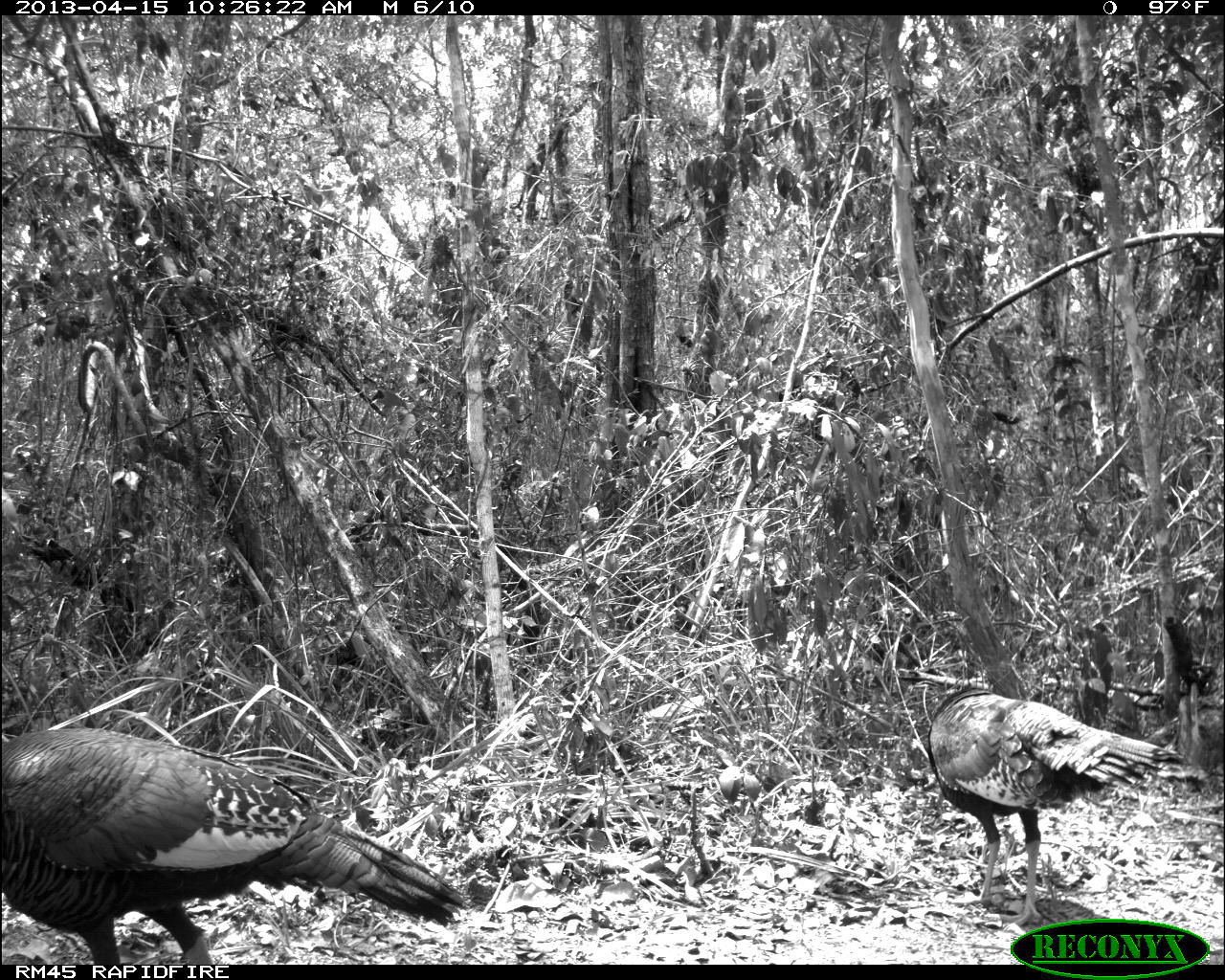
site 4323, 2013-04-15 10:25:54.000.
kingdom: Animalia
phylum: Chordata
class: Aves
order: Galliformes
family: Phasianidae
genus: Meleagris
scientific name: Meleagris ocellata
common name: ocellated turkey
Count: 2.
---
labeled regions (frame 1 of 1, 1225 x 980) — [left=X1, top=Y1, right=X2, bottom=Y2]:
meleagris ocellata: [left=0, top=728, right=468, bottom=964]; [left=927, top=689, right=1184, bottom=929]